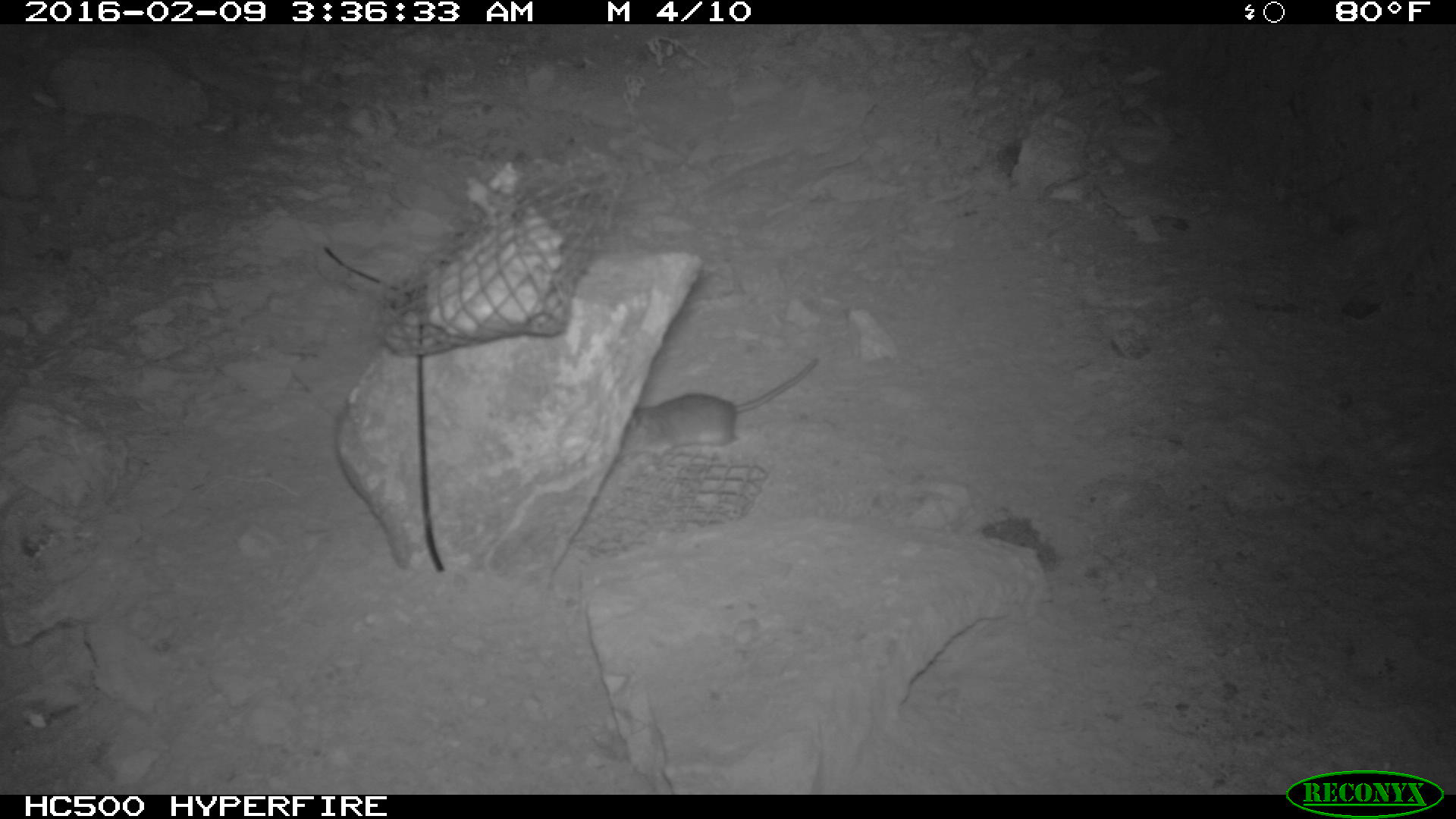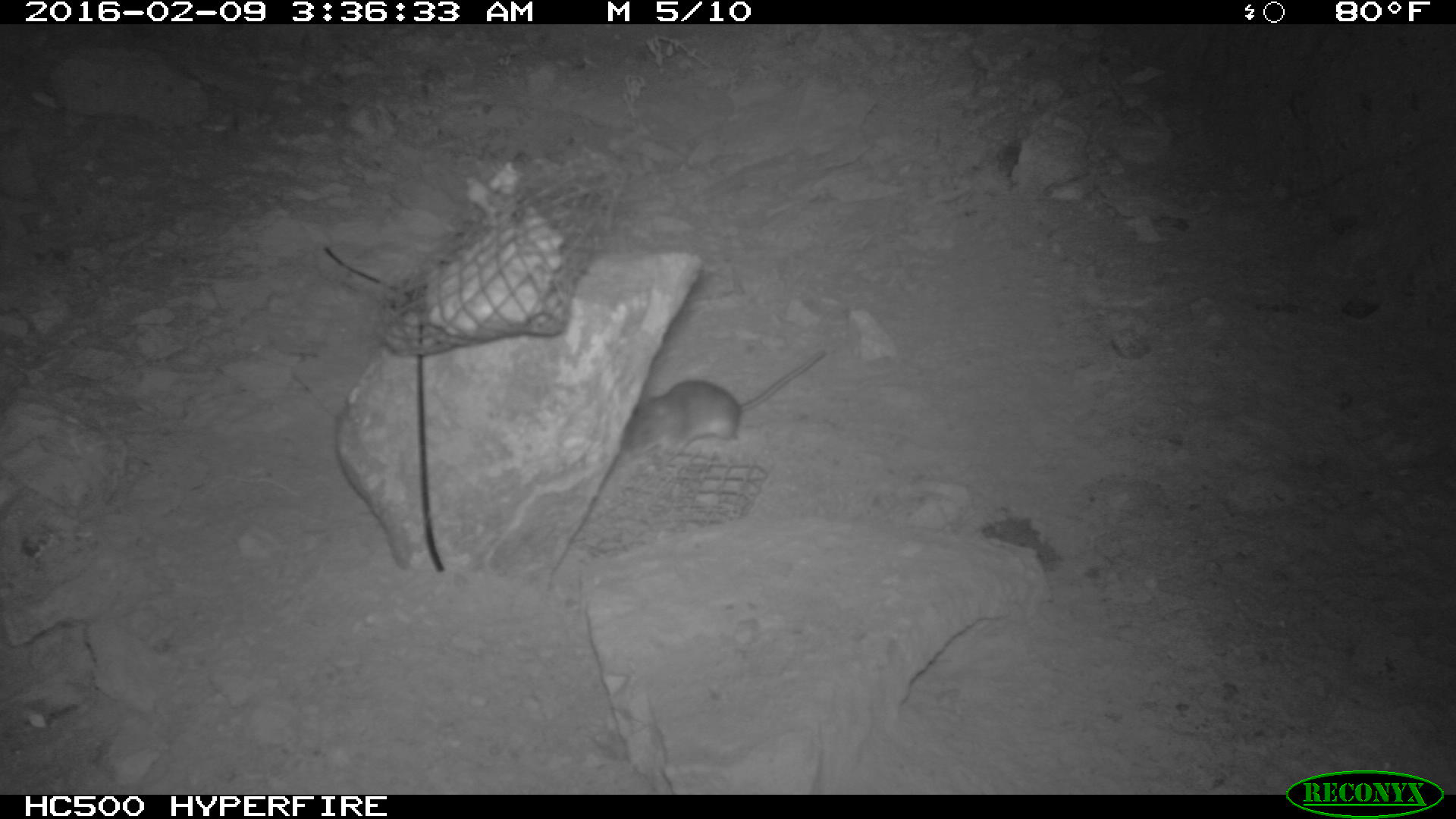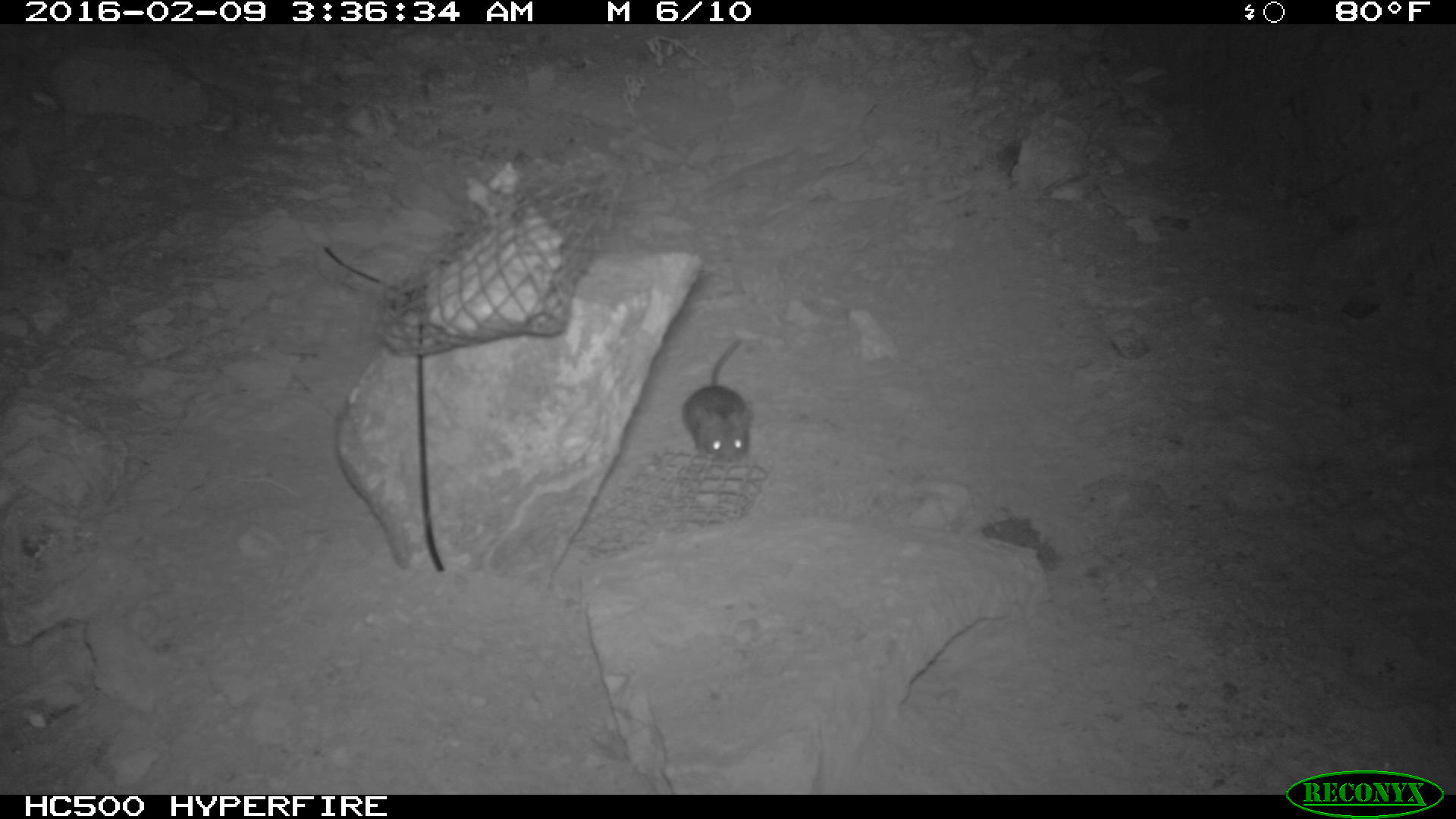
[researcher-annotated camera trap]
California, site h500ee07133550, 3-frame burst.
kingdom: Animalia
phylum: Chordata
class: Mammalia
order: Rodentia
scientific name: Rodentia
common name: rodent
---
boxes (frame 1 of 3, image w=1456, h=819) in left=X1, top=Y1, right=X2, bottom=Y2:
rodent: left=618, top=356, right=821, bottom=469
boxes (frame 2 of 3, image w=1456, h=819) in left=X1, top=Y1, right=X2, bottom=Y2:
rodent: left=620, top=350, right=829, bottom=460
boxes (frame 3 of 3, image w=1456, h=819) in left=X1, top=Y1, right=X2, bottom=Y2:
rodent: left=676, top=337, right=757, bottom=465